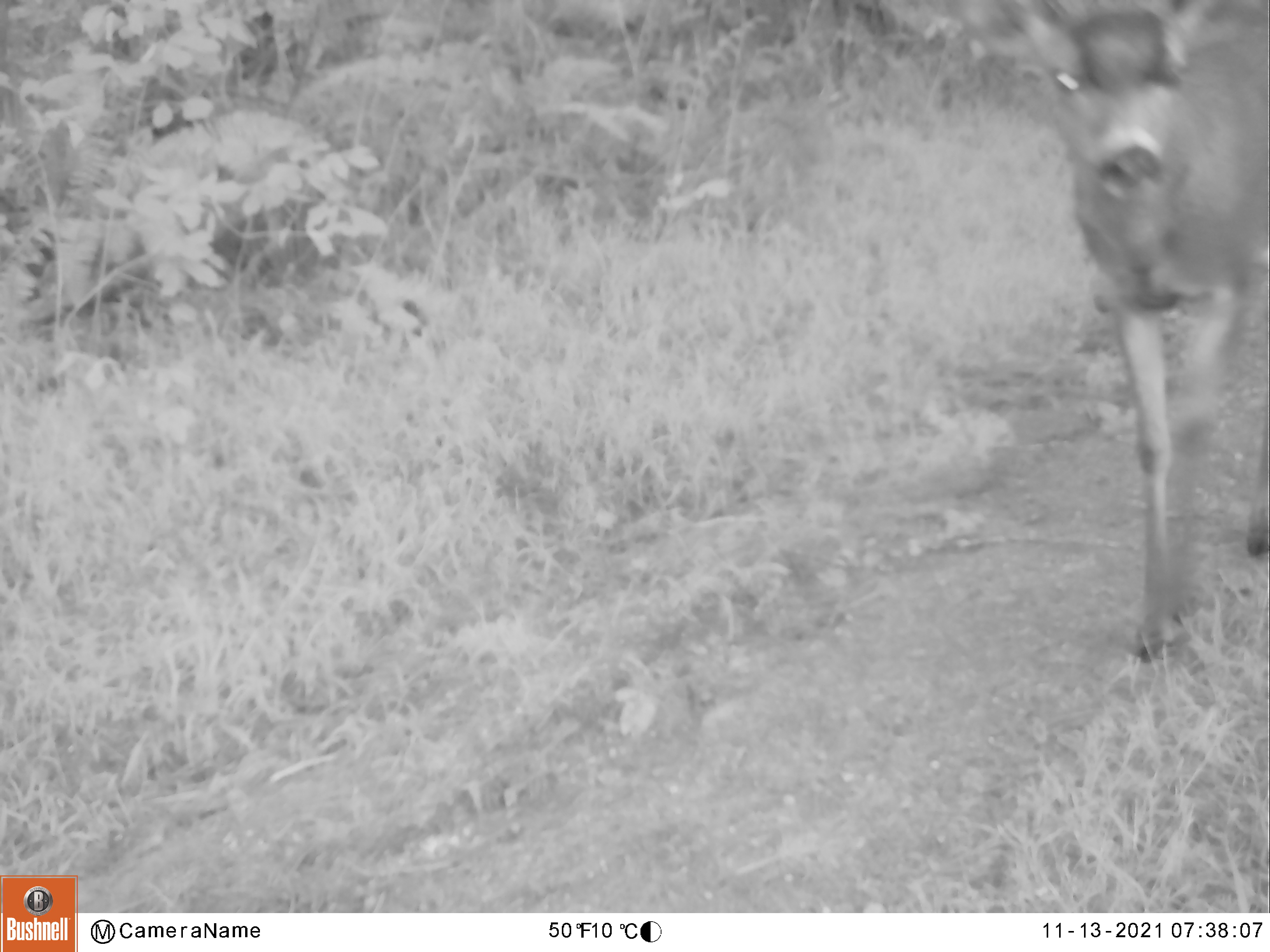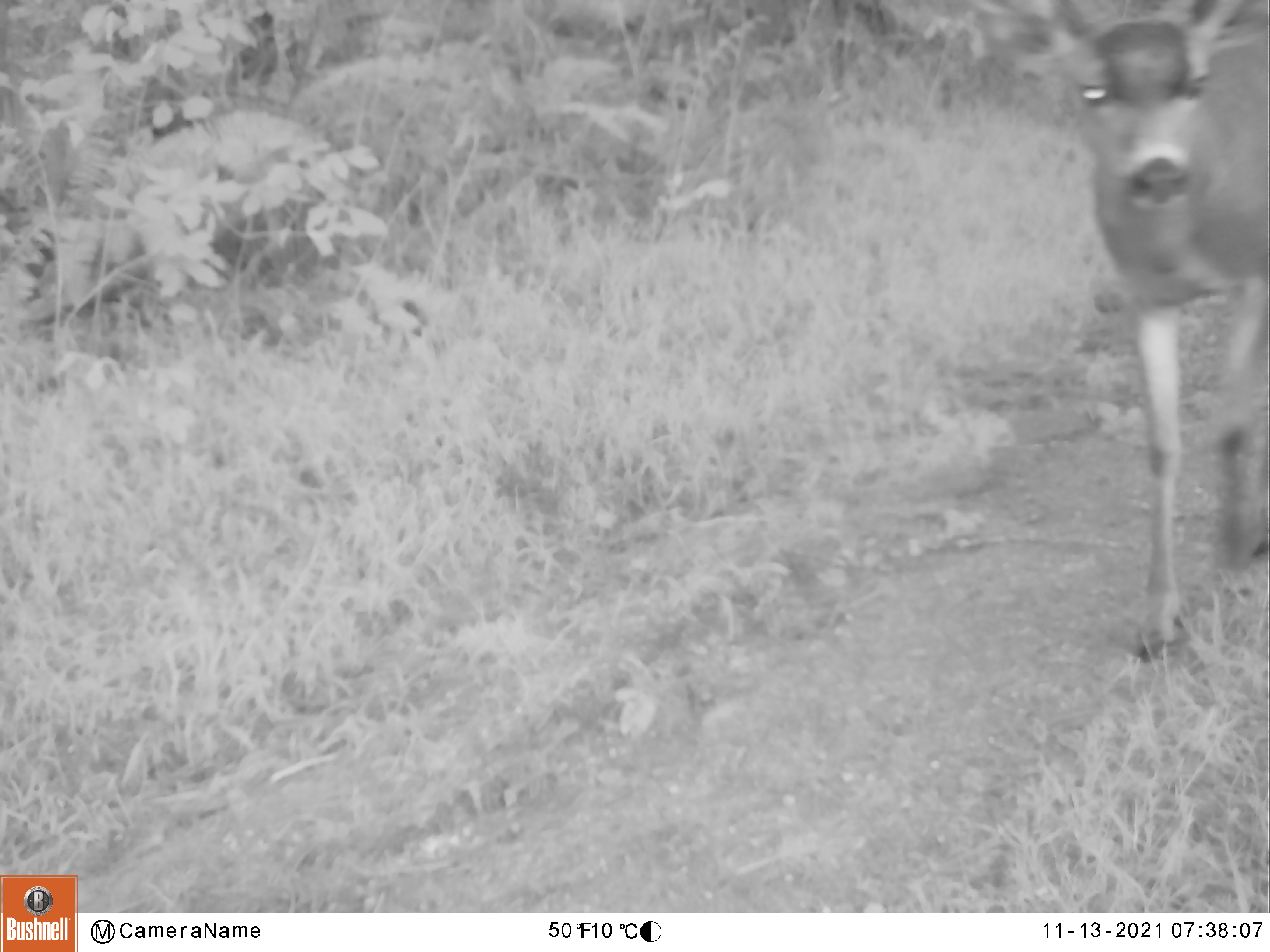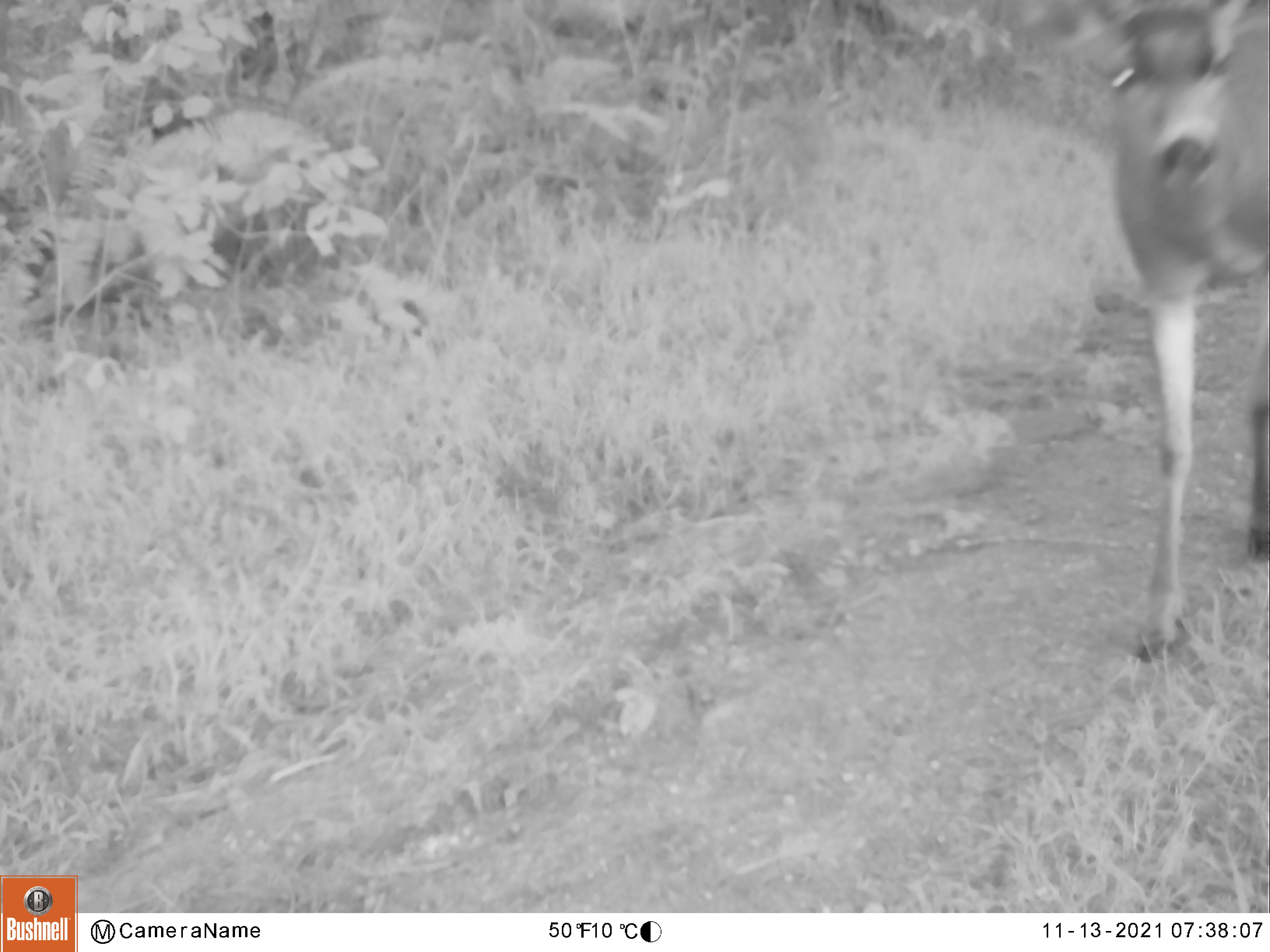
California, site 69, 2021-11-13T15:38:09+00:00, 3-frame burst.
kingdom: Animalia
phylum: Chordata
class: Mammalia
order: Artiodactyla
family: Cervidae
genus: Odocoileus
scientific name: Odocoileus hemionus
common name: mule deer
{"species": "mule deer (Odocoileus hemionus)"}